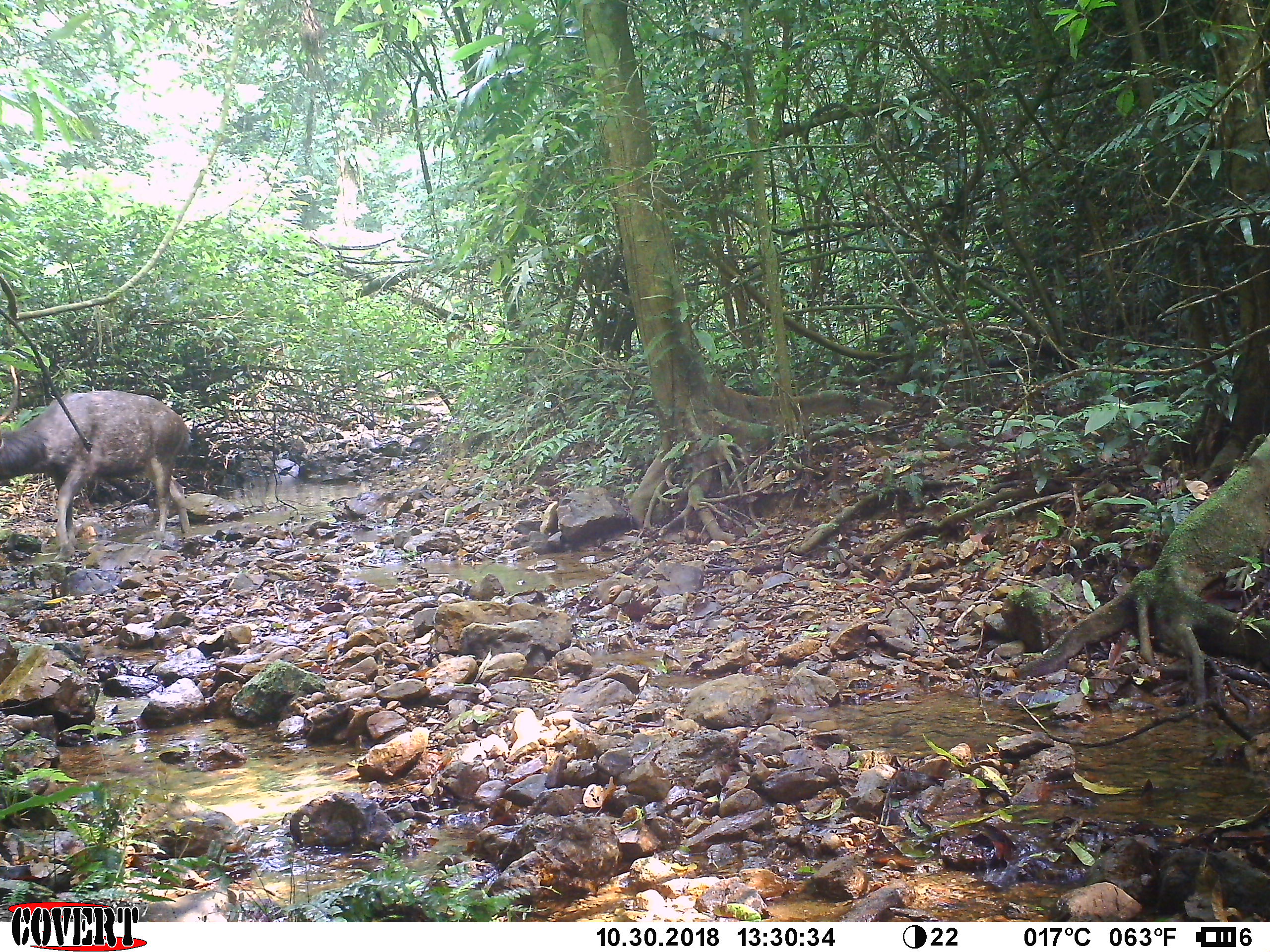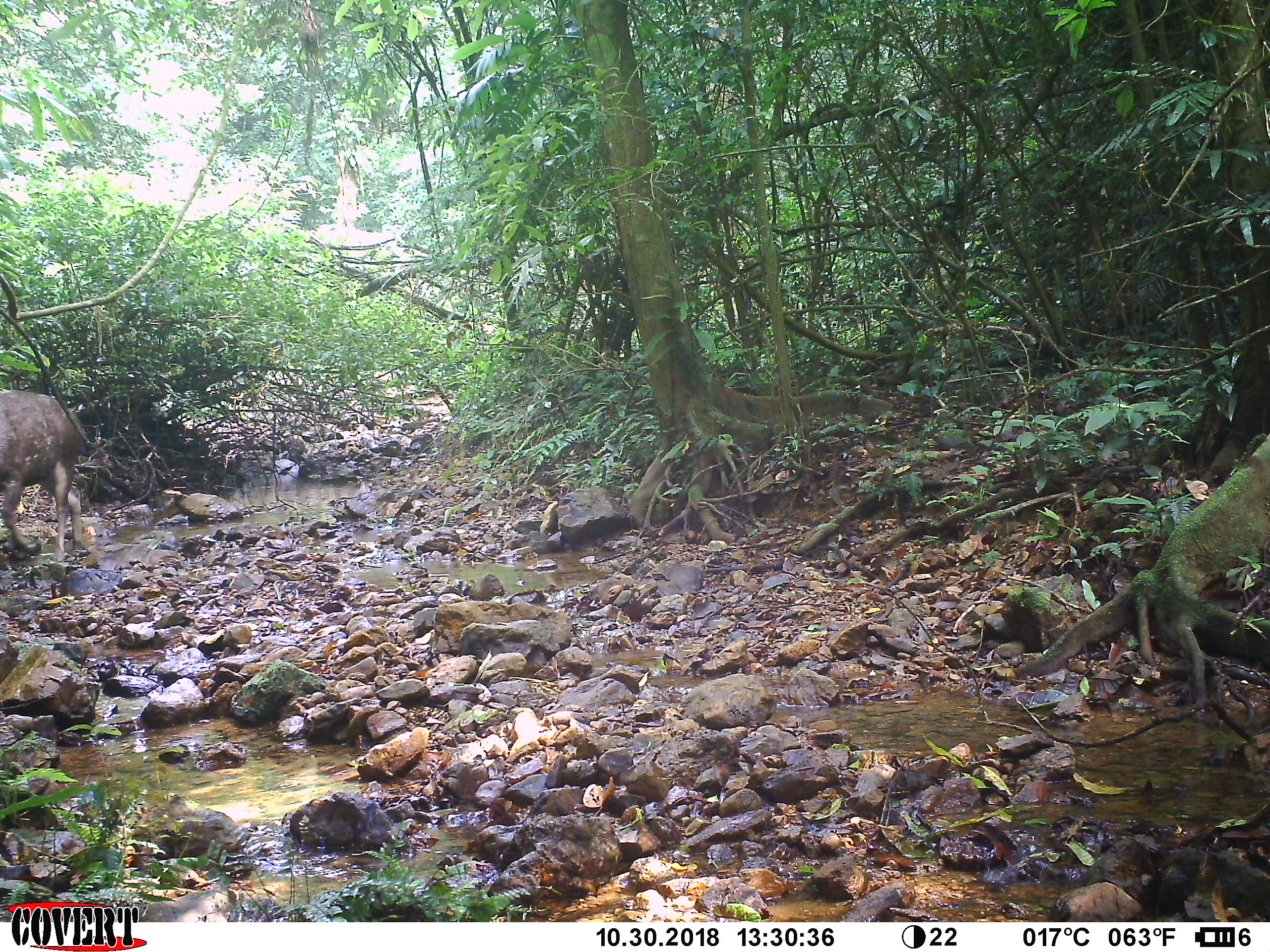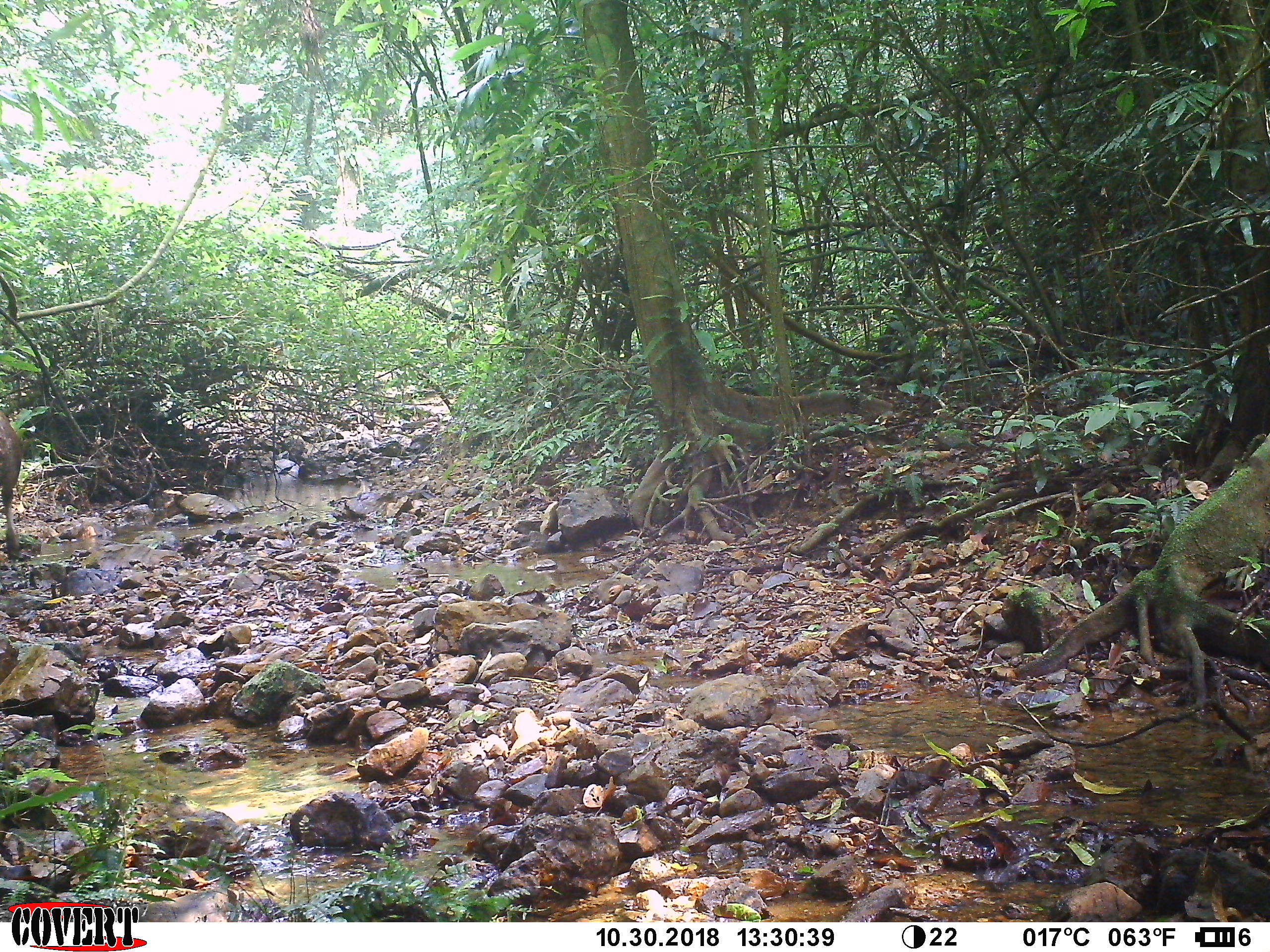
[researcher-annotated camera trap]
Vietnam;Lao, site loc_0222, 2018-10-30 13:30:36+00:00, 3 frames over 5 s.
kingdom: Animalia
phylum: Chordata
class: Mammalia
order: Artiodactyla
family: Cervidae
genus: Rusa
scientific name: Rusa unicolor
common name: sambar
Sambar (Rusa unicolor). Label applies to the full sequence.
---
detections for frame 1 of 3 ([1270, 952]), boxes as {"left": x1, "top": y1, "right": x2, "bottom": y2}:
sambar: {"left": 0, "top": 390, "right": 191, "bottom": 560}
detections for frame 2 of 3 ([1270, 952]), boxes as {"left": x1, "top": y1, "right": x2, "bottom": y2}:
sambar: {"left": 0, "top": 388, "right": 87, "bottom": 561}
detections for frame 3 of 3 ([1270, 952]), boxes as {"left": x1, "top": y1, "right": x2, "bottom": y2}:
sambar: {"left": 0, "top": 411, "right": 22, "bottom": 559}